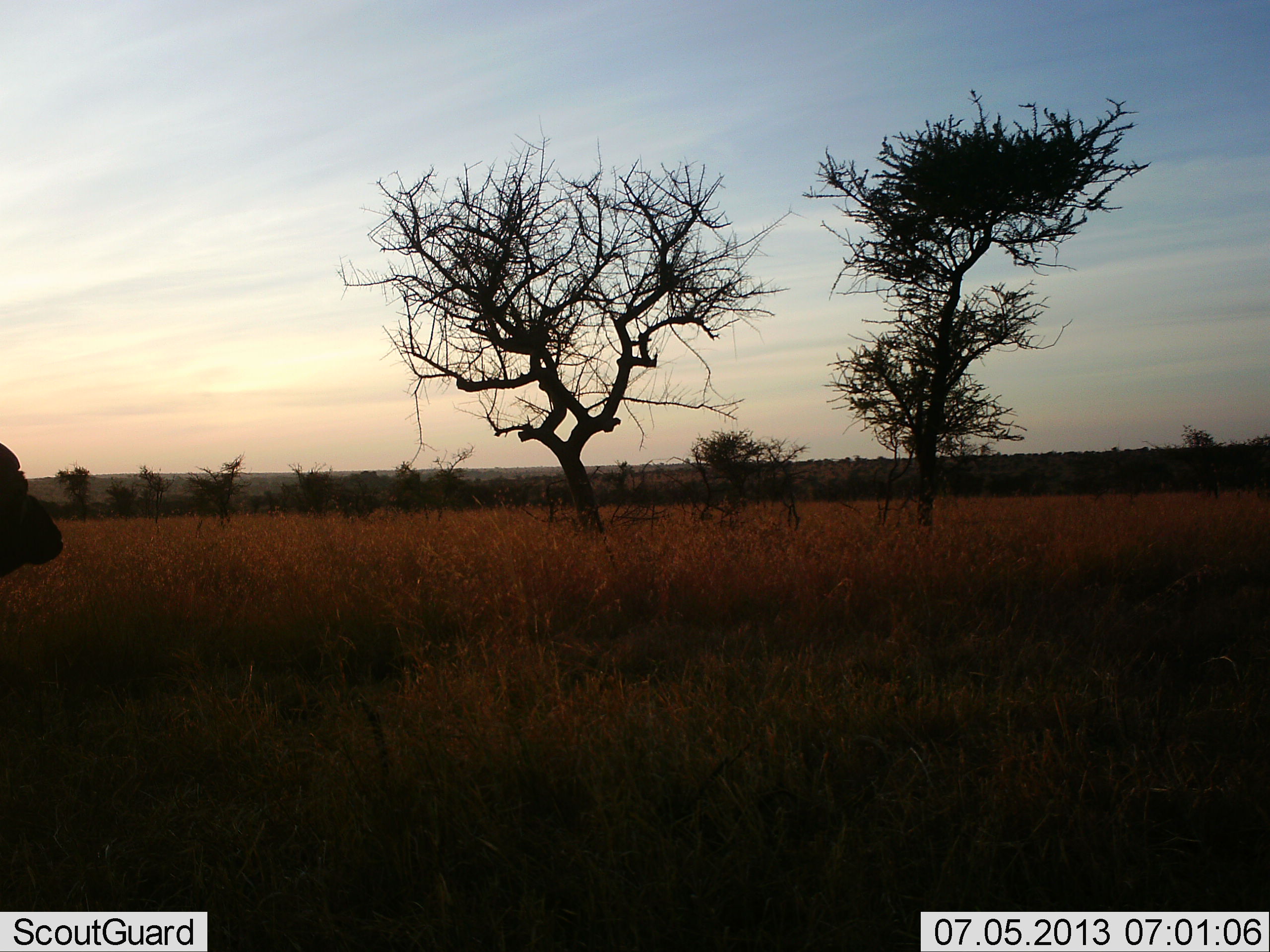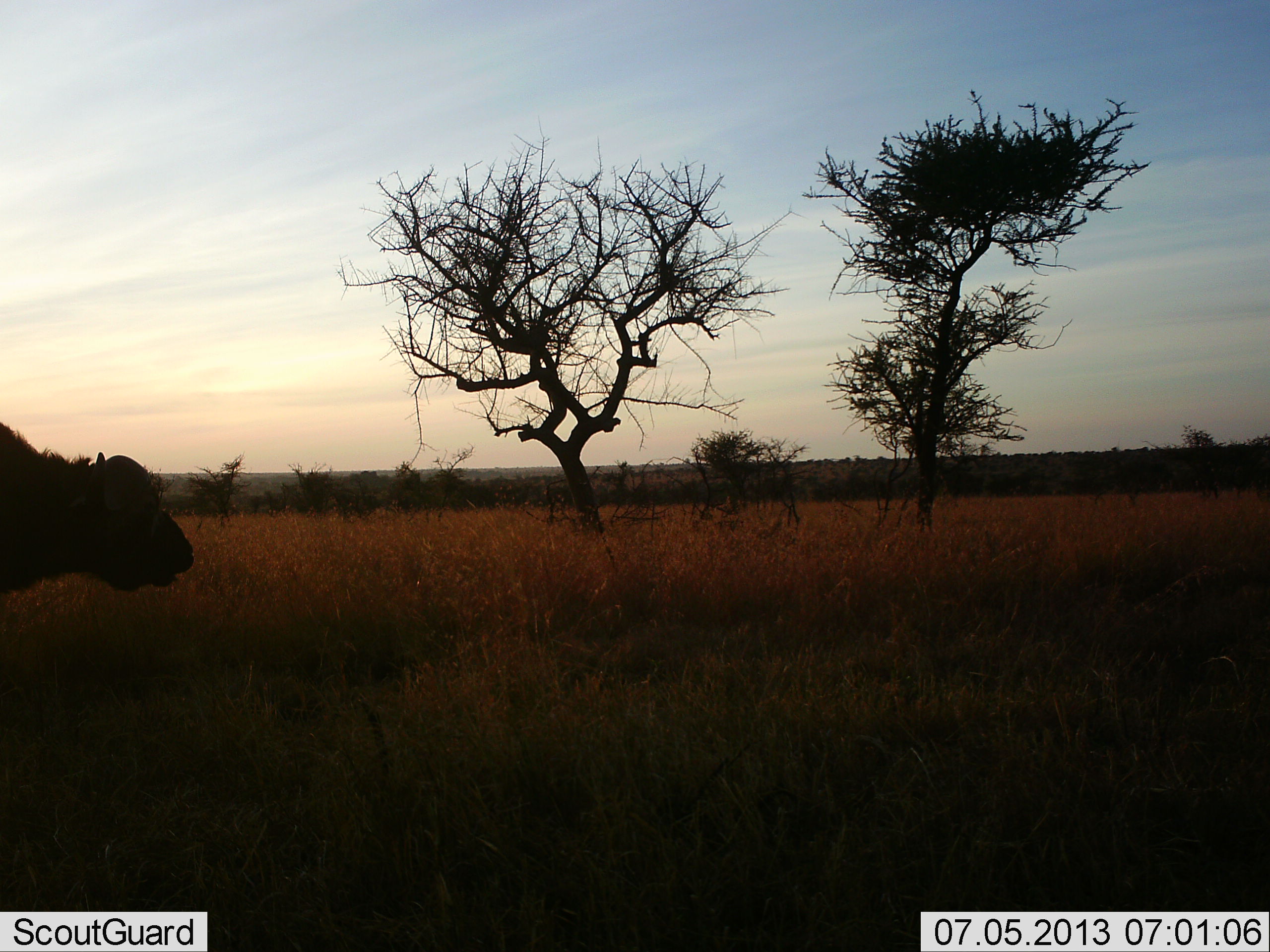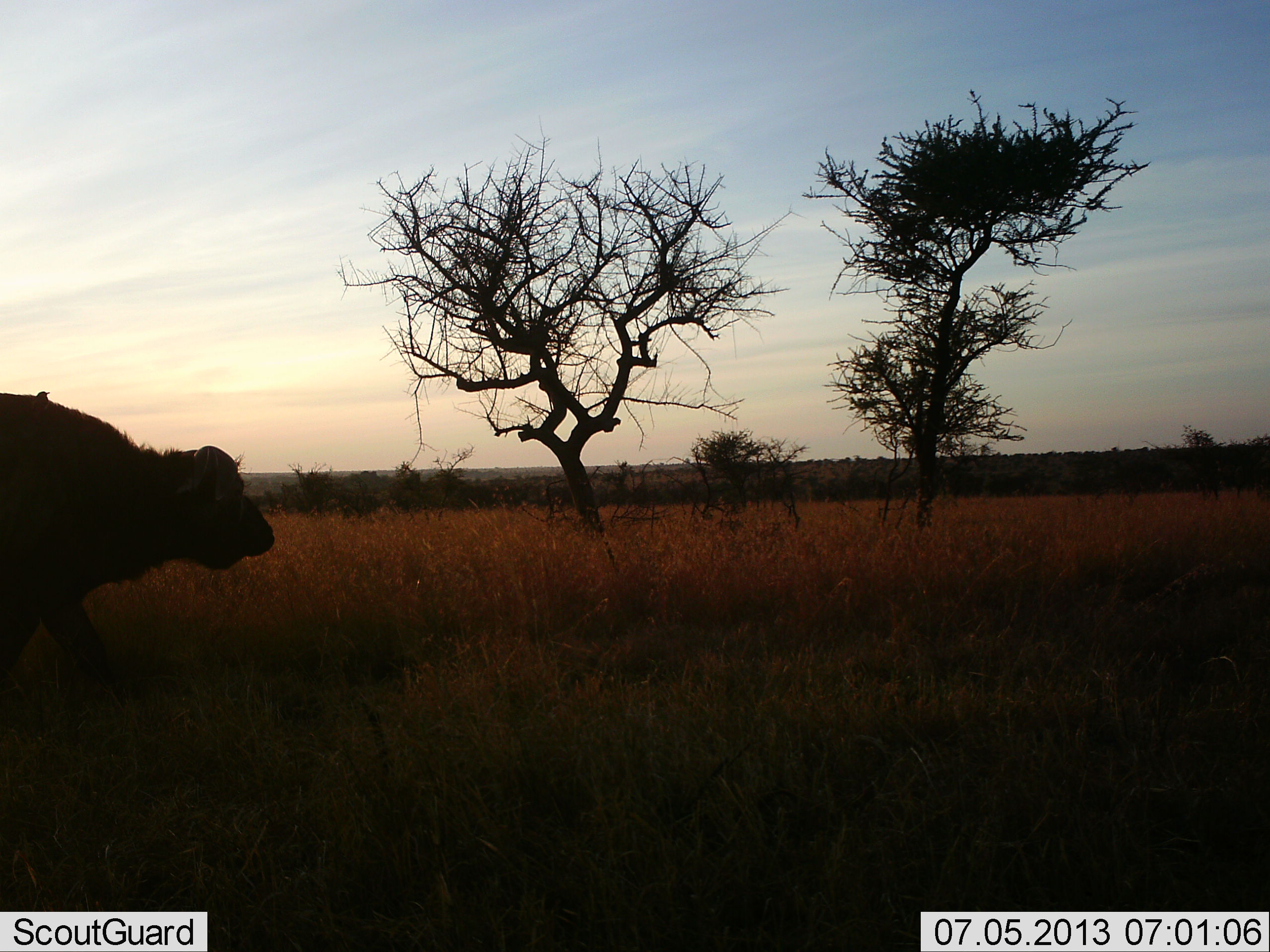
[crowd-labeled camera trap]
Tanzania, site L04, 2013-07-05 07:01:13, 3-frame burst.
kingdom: Animalia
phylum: Chordata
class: Mammalia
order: Artiodactyla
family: Bovidae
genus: Syncerus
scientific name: Syncerus caffer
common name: cape buffalo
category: buffalo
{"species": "buffalo (cape buffalo) (Syncerus caffer)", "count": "1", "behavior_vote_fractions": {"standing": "4%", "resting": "0%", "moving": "93%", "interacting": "0%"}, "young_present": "0%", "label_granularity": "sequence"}